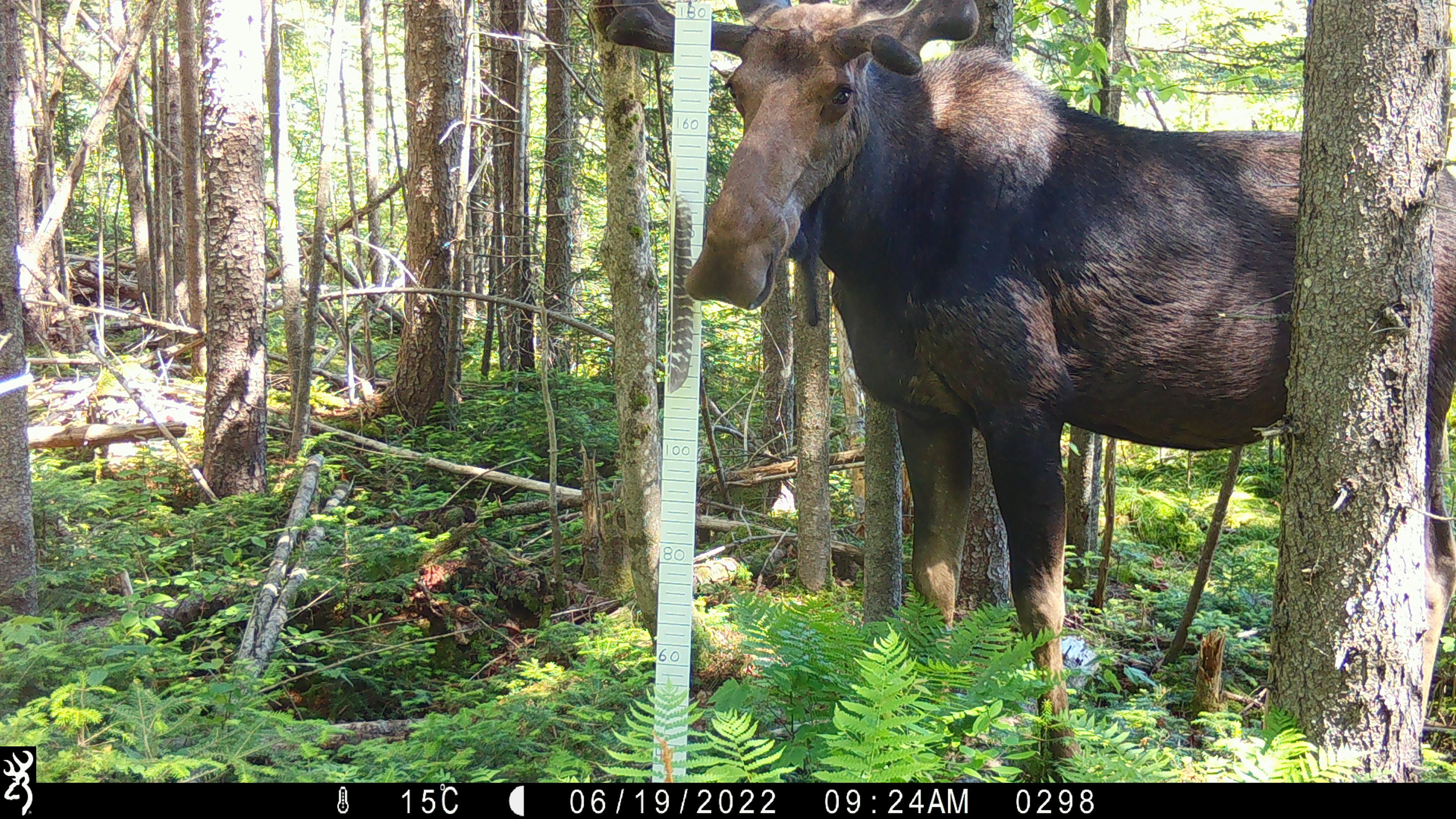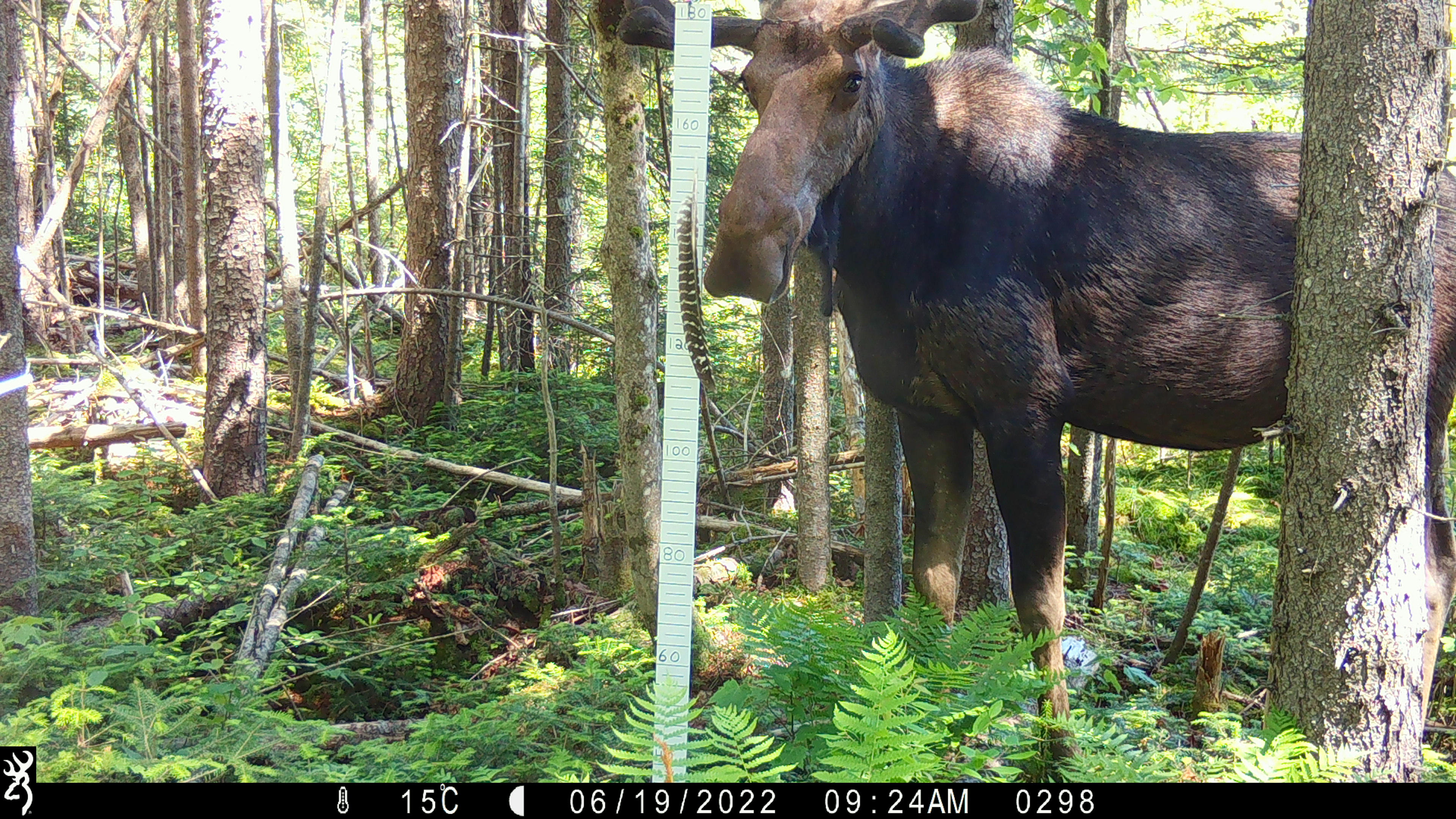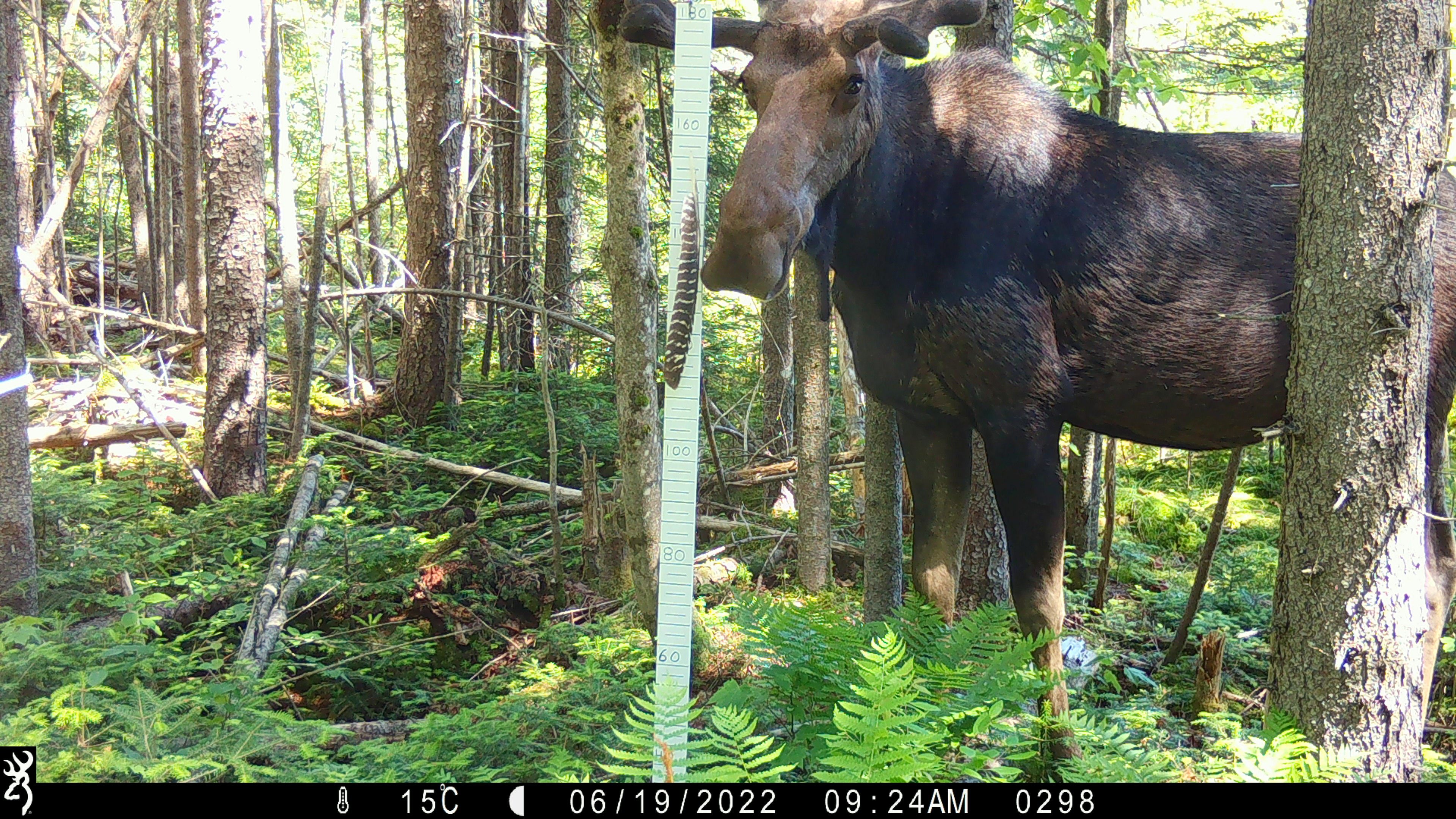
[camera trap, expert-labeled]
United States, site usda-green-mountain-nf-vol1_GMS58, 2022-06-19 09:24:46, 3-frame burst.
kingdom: Animalia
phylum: Chordata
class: Mammalia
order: Artiodactyla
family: Cervidae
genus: Alces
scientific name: Alces alces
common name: moose